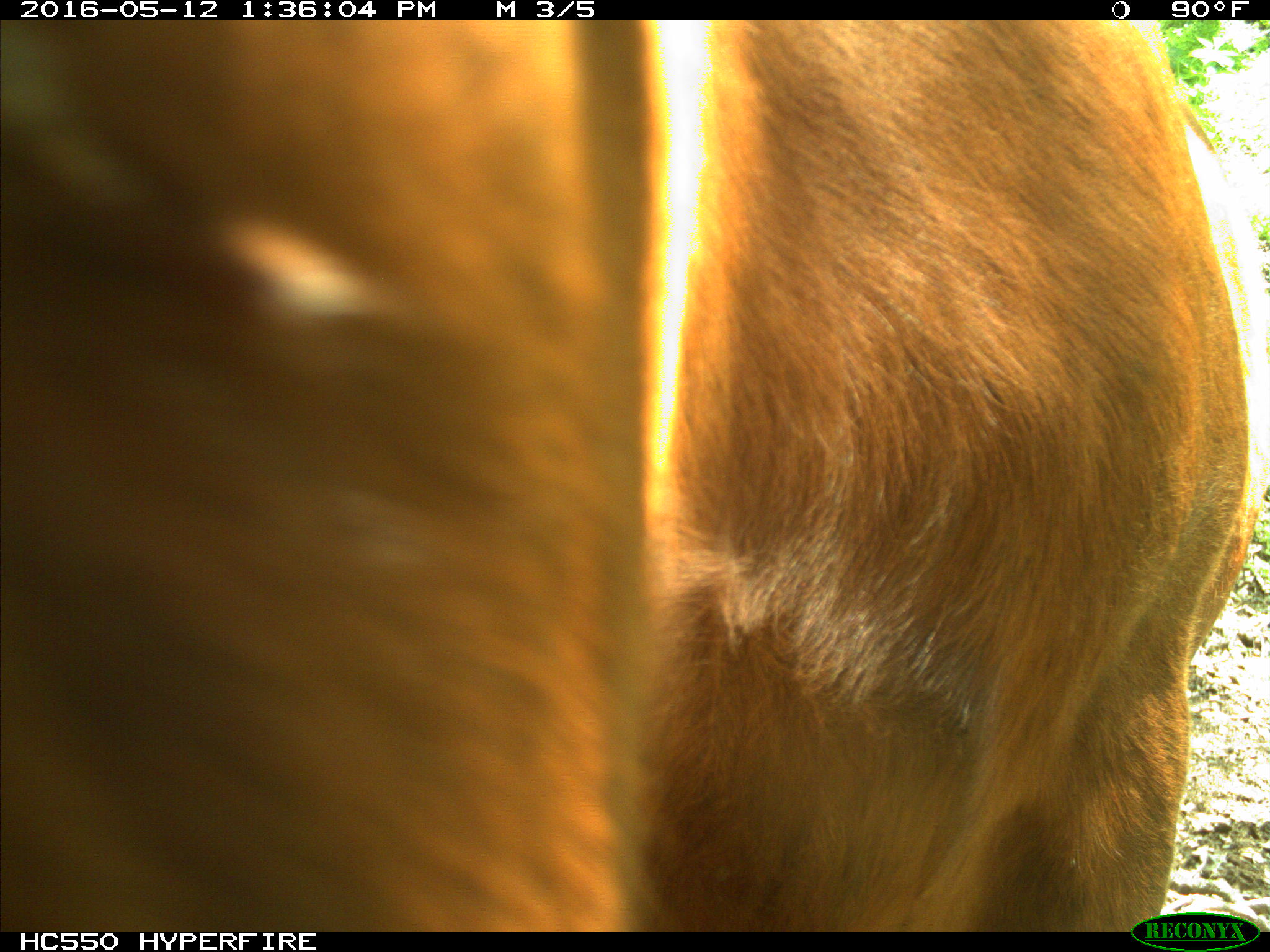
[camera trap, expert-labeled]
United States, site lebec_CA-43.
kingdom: Animalia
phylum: Chordata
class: Mammalia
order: Artiodactyla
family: Bovidae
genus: Bos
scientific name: Bos taurus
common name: domestic cow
Bos taurus (domestic cow).